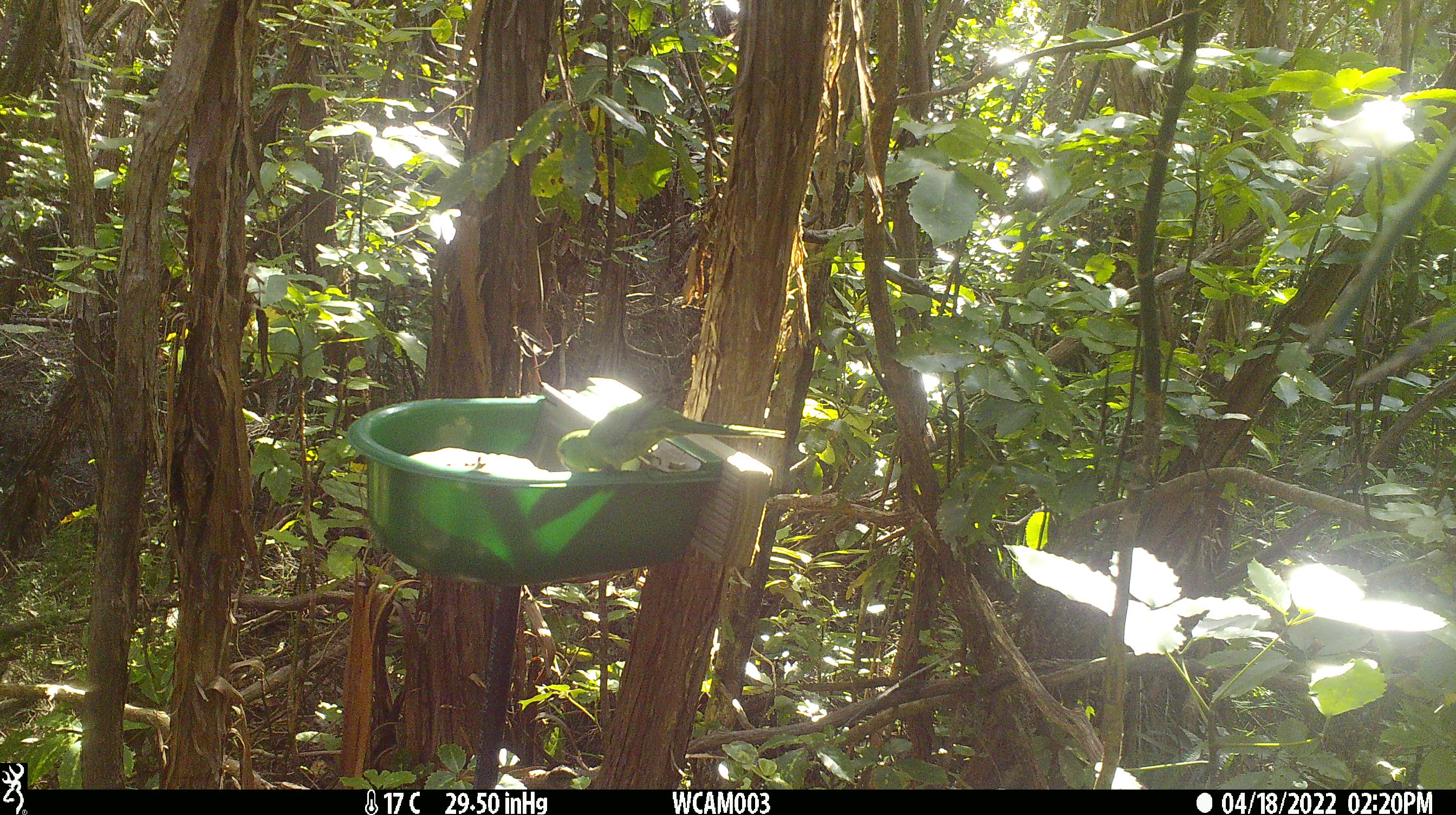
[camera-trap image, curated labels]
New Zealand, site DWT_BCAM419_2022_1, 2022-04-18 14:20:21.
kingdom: Animalia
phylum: Chordata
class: Aves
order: Psittaciformes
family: Psittaculidae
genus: Cyanoramphus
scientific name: Cyanoramphus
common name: parakeet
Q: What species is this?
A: Parakeet (Cyanoramphus).